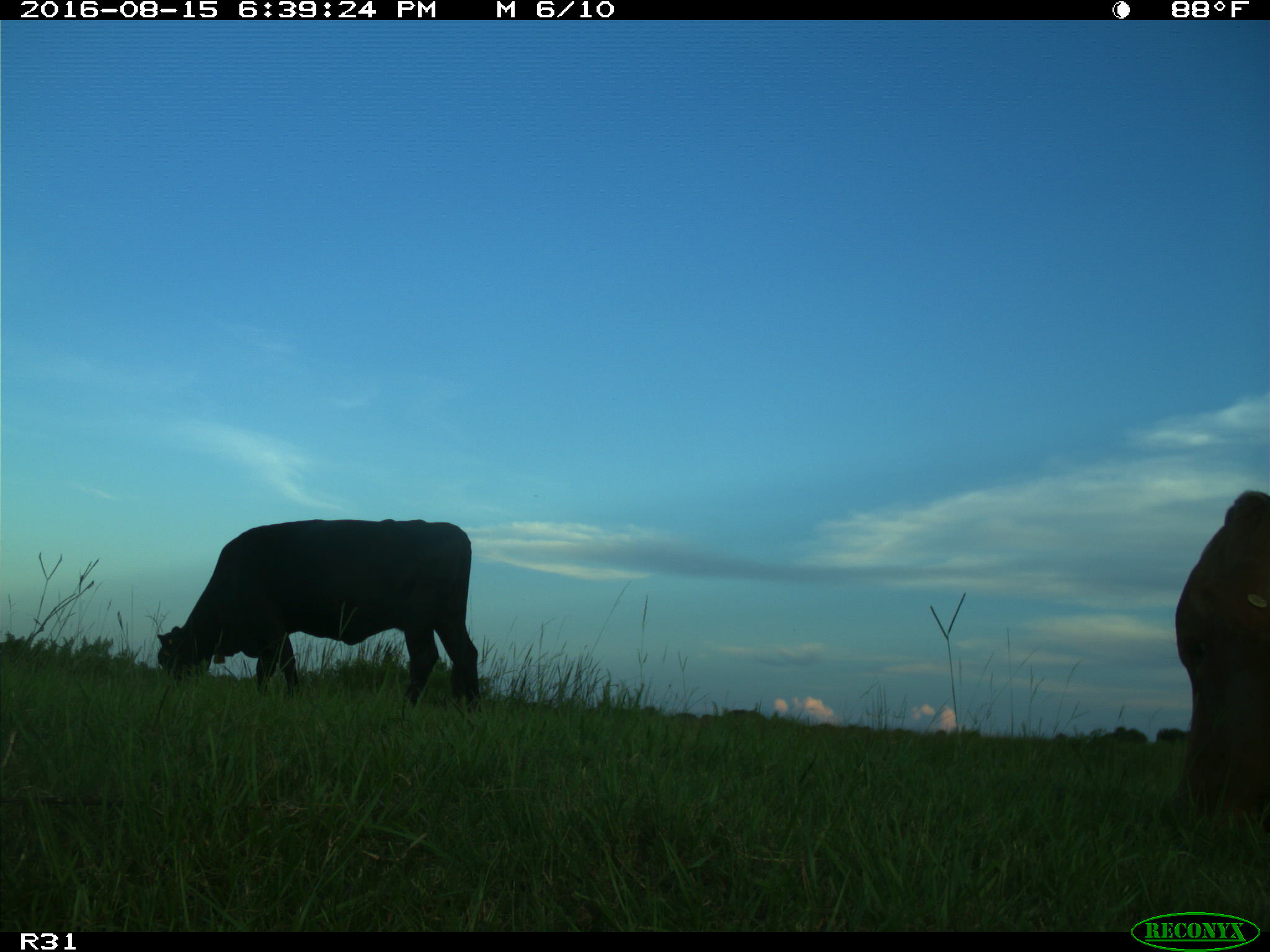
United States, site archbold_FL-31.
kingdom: Animalia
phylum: Chordata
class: Mammalia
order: Artiodactyla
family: Bovidae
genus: Bos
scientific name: Bos taurus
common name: domestic cow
Bos taurus (domestic cow).